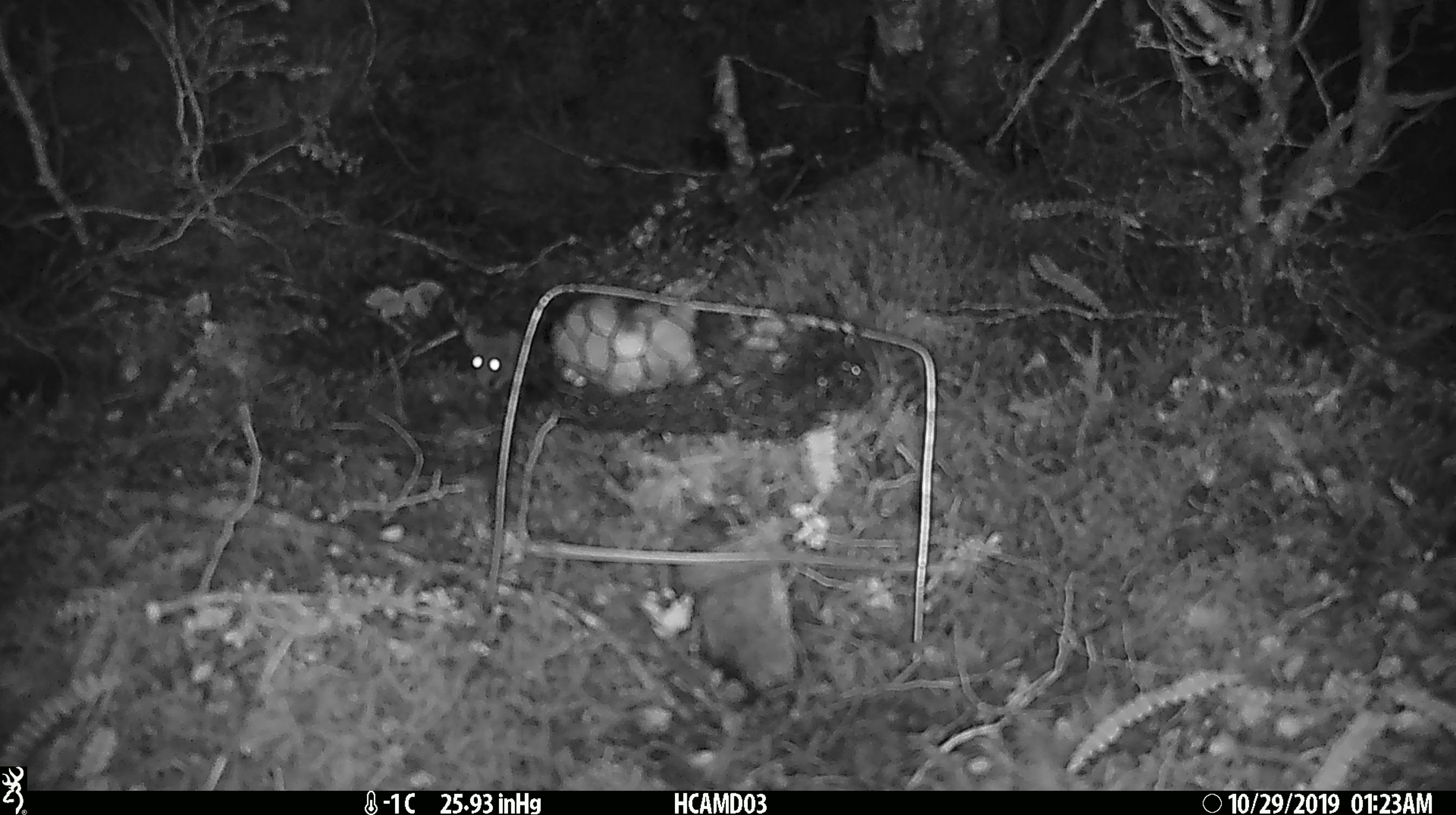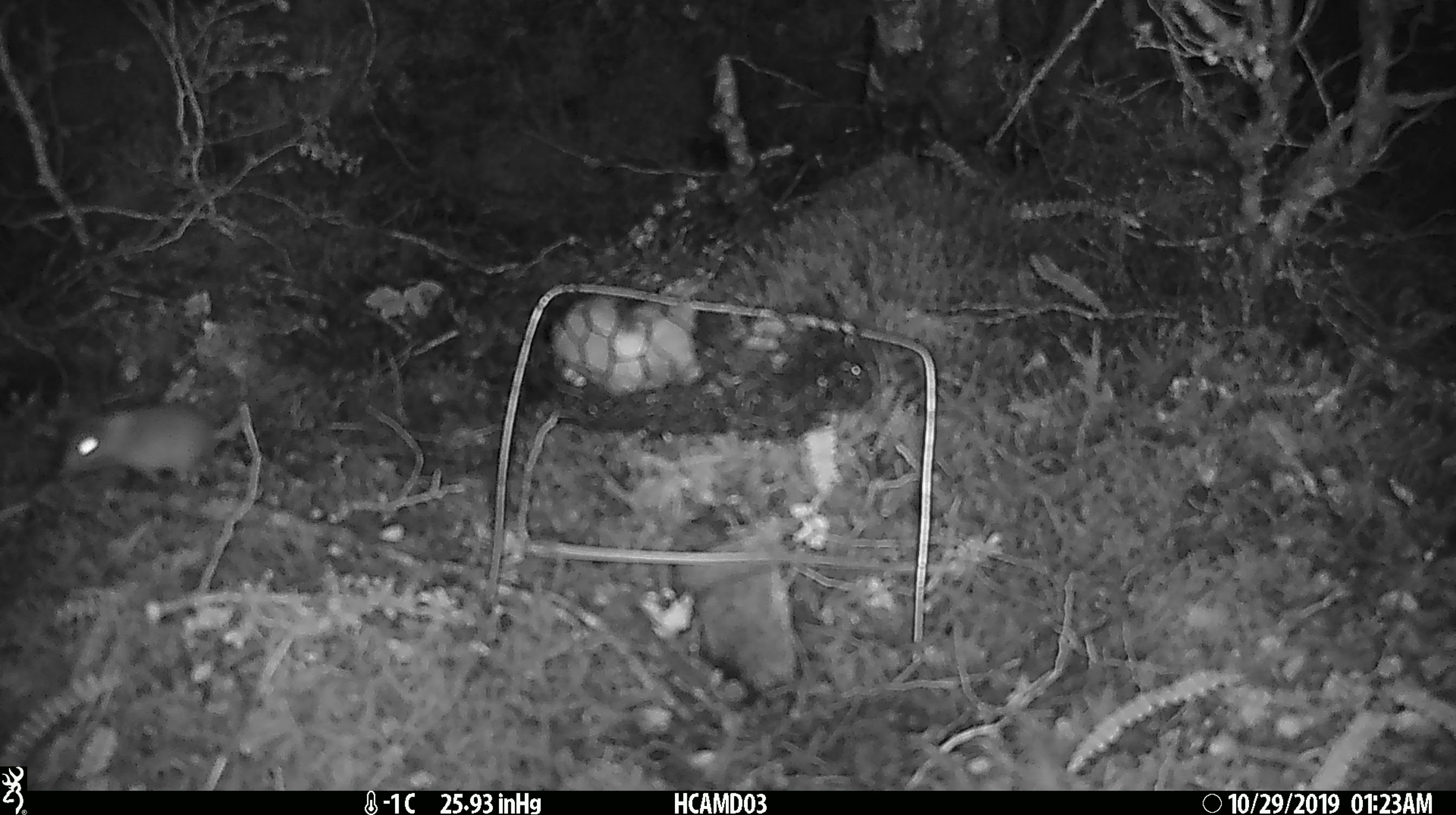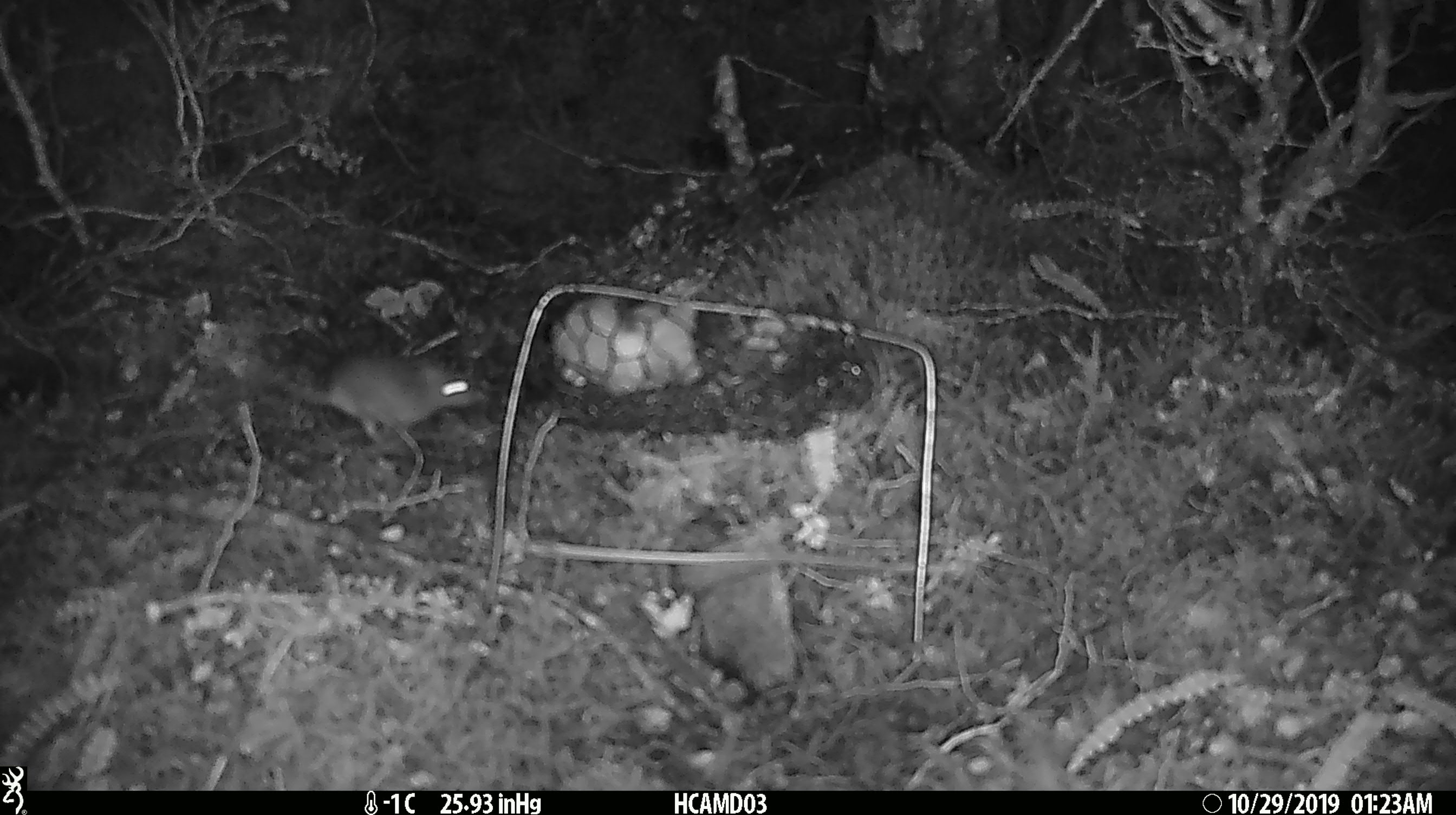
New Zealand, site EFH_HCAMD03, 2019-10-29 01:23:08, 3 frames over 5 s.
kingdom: Animalia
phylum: Chordata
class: Mammalia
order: Rodentia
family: Muridae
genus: Mus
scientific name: Mus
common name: mouse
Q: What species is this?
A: Mouse (Mus).